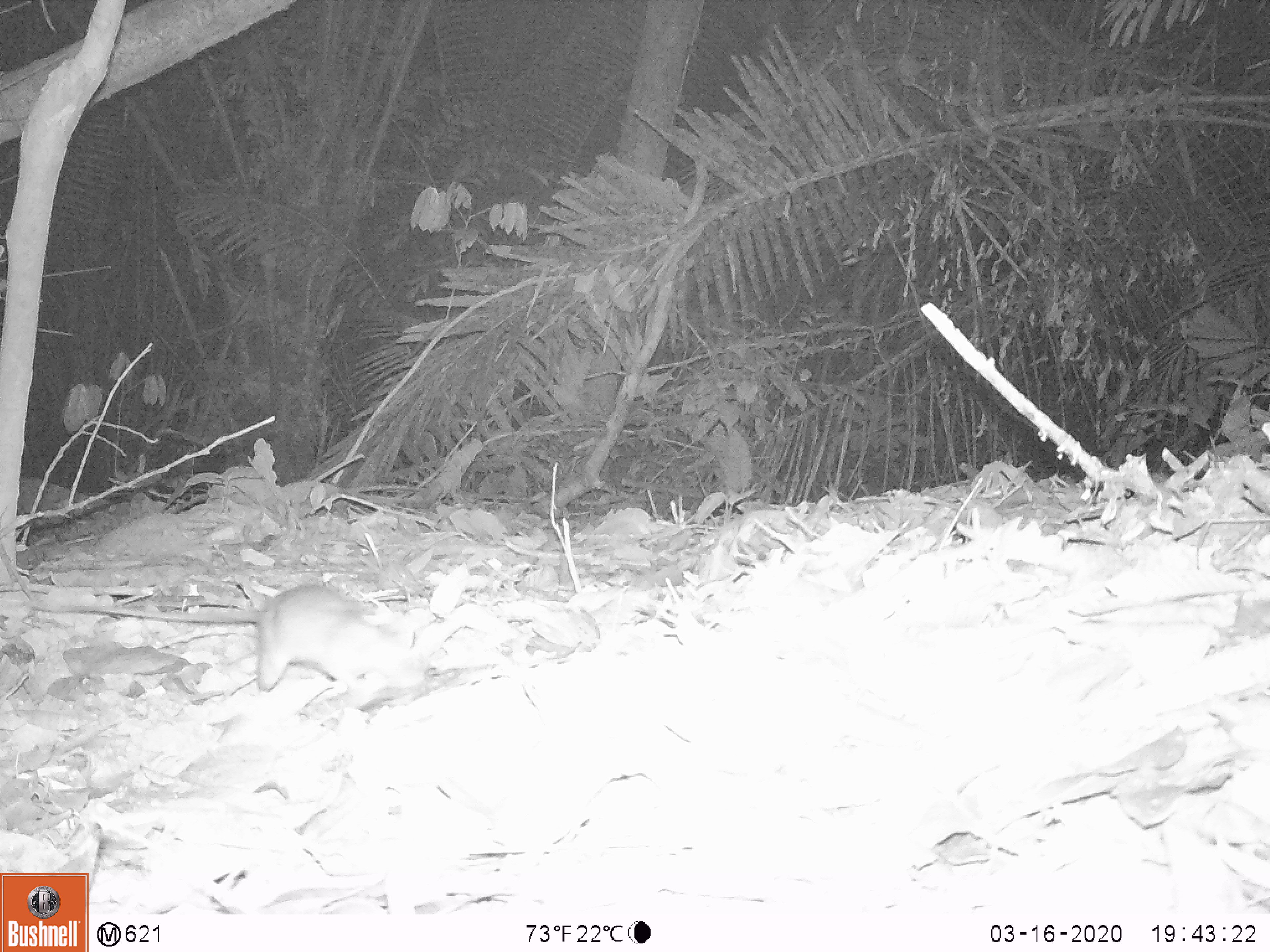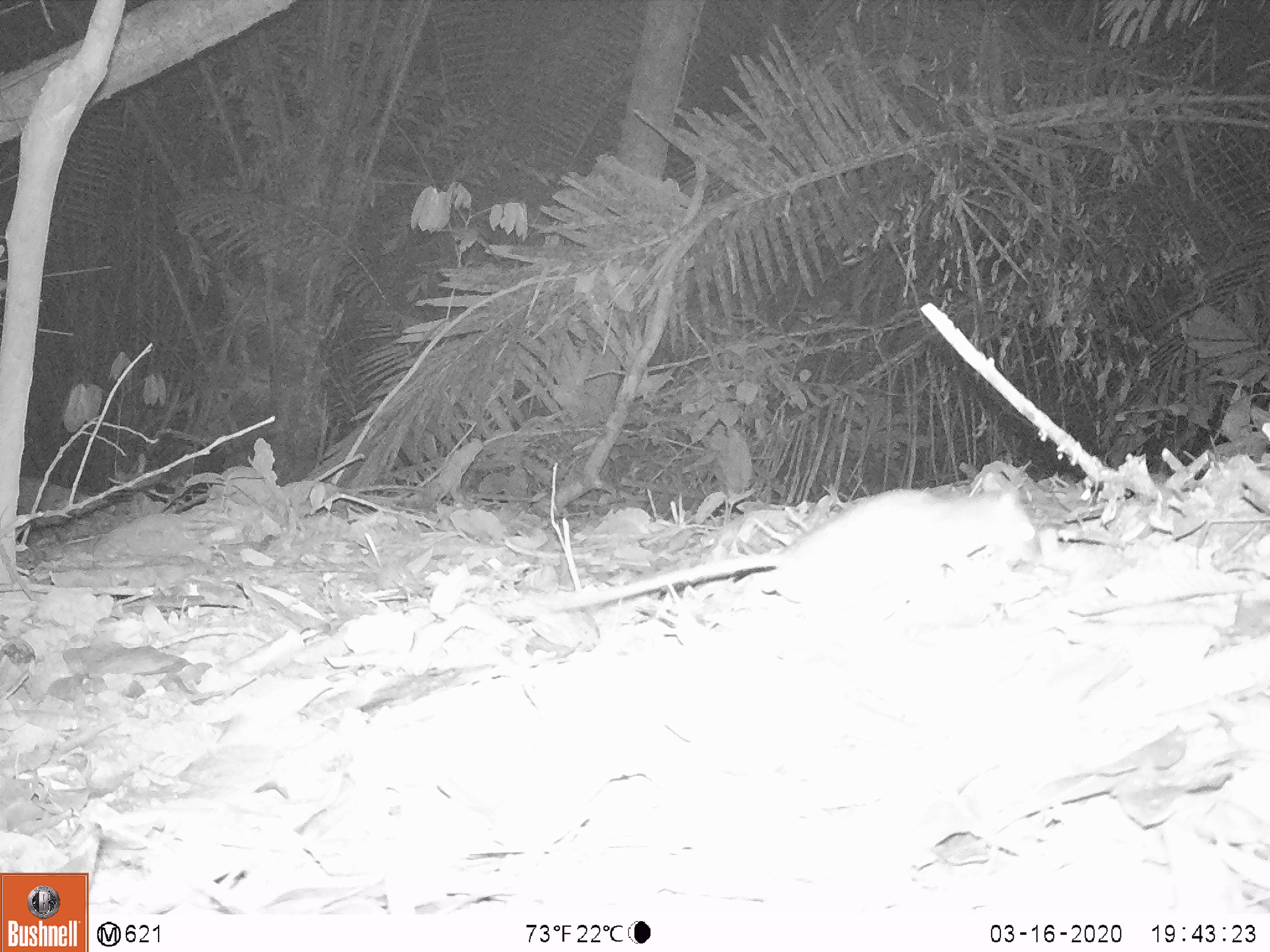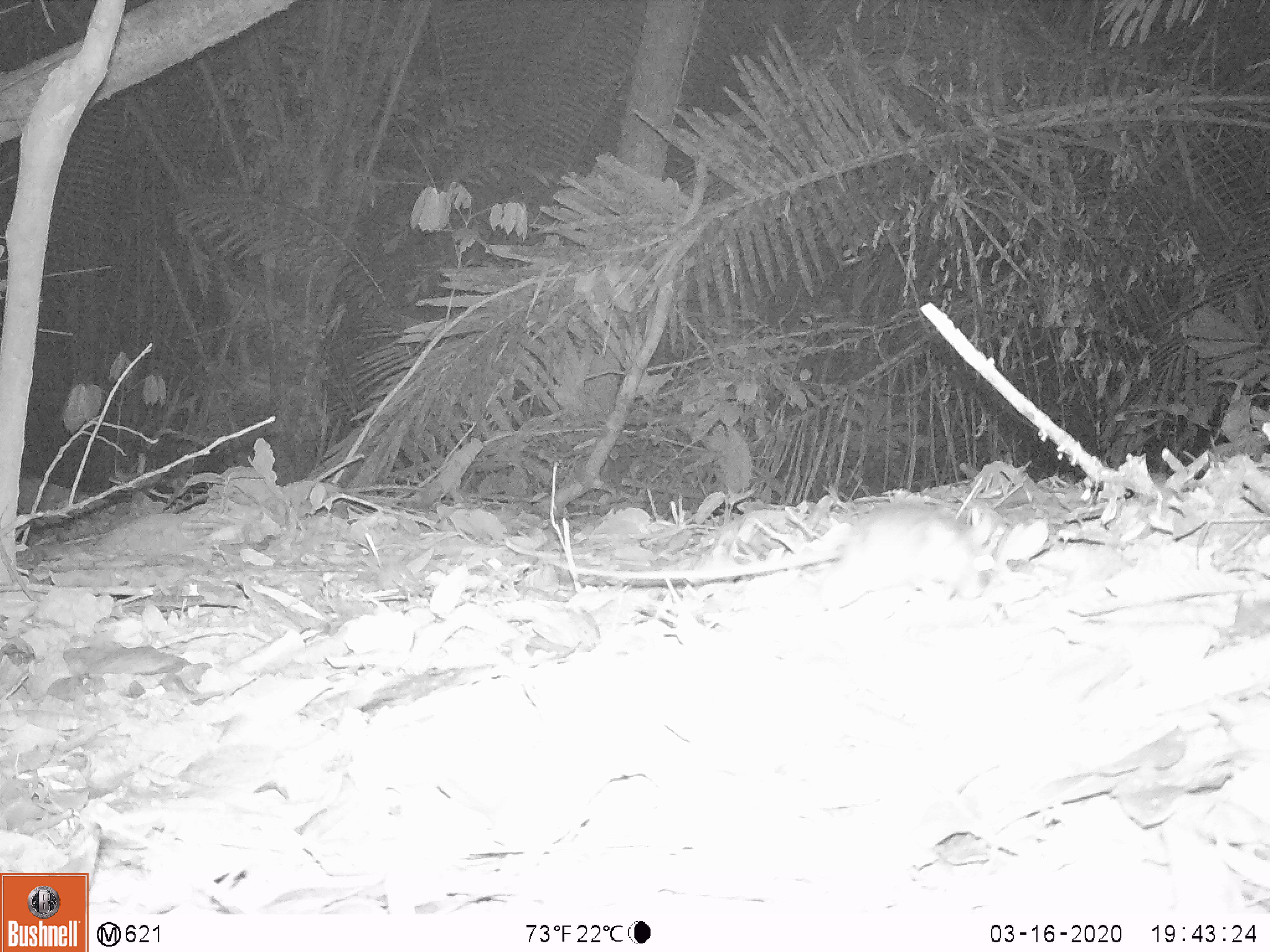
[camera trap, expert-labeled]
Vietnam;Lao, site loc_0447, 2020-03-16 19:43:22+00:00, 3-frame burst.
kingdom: Animalia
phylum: Chordata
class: Mammalia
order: Rodentia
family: Muridae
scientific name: Muridae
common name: old-world mice and rats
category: unidentified murid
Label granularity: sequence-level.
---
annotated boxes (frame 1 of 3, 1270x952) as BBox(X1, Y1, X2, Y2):
unidentified murid: BBox(33, 582, 425, 718)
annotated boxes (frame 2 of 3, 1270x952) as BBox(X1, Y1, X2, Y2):
unidentified murid: BBox(511, 470, 1037, 630)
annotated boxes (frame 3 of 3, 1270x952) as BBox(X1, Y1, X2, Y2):
unidentified murid: BBox(539, 500, 999, 613)